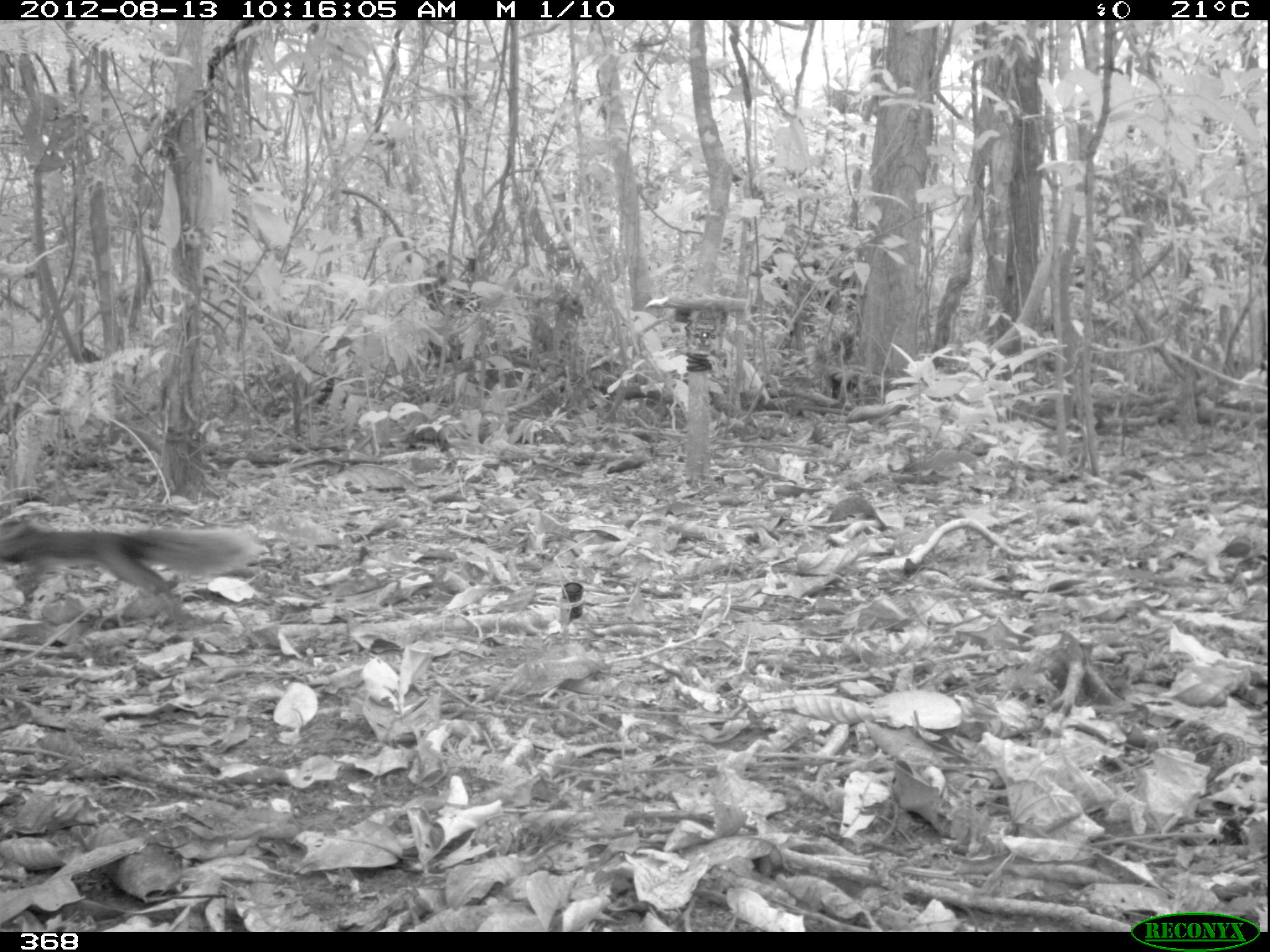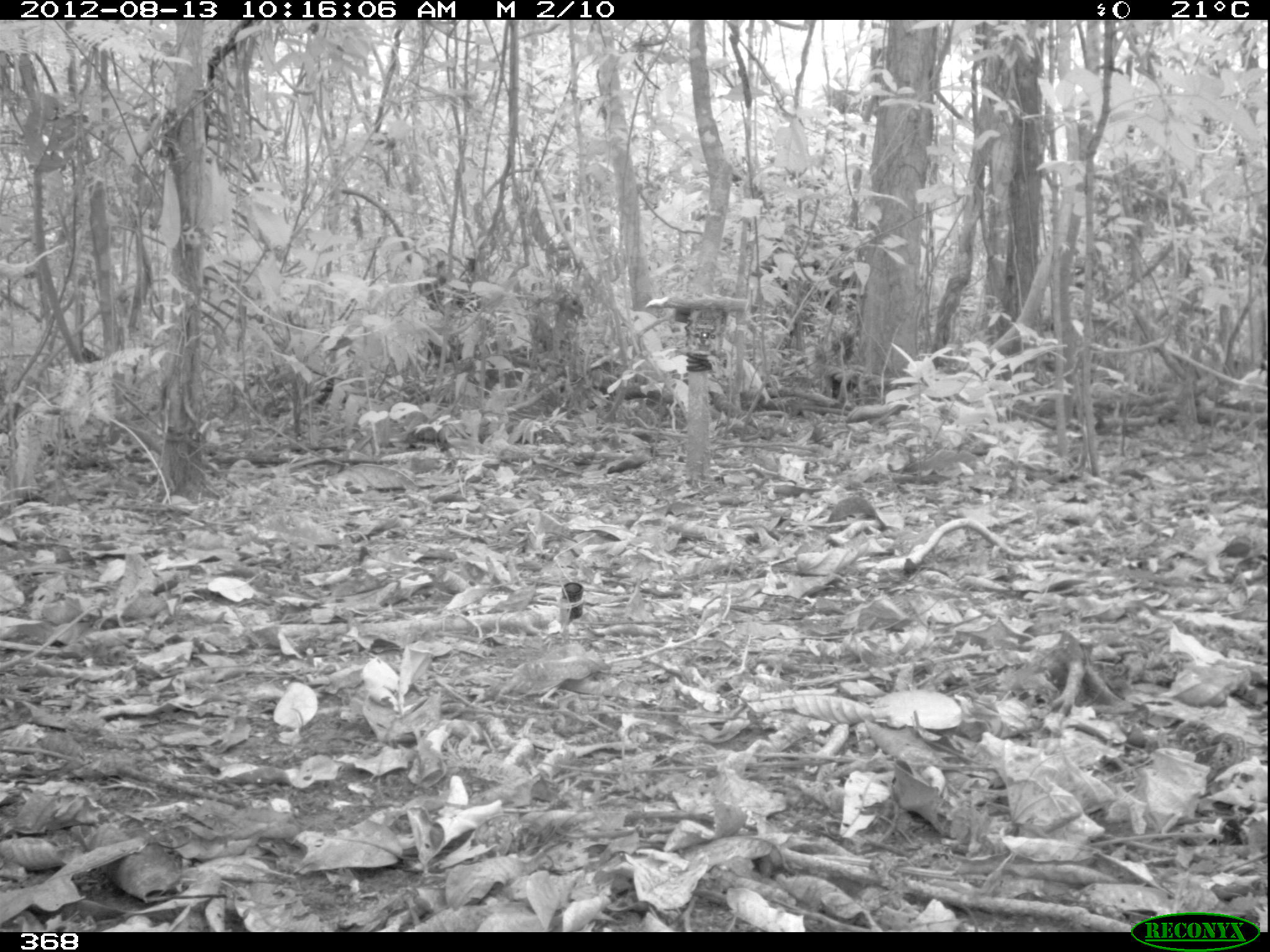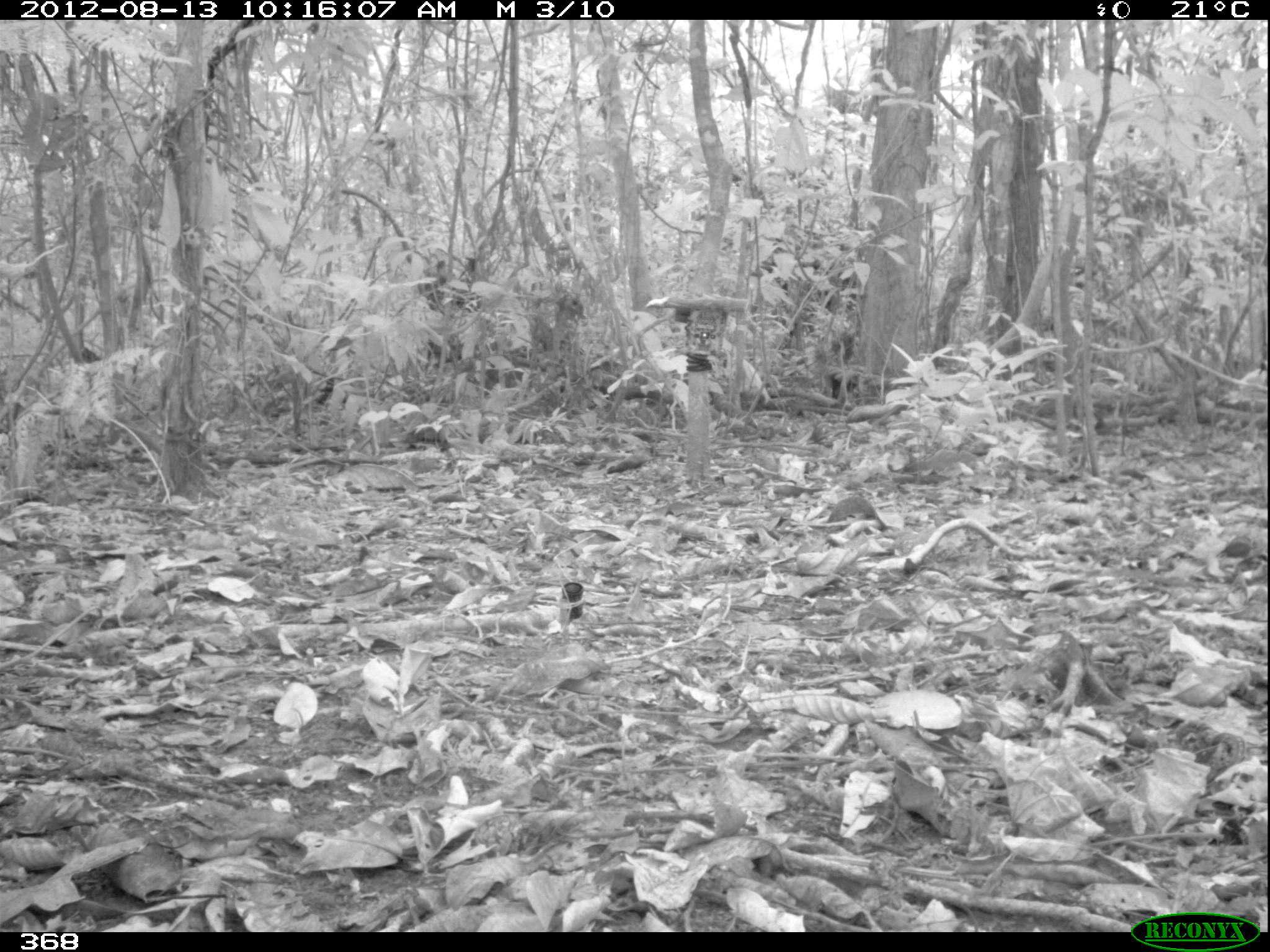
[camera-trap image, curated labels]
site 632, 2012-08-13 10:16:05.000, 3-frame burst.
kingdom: Animalia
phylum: Chordata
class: Mammalia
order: Rodentia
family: Sciuridae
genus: Sciurus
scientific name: Sciurus spadiceus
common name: southern amazon red squirrel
Sciurus spadiceus (southern amazon red squirrel).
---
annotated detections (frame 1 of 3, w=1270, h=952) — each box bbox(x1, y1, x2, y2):
sciurus spadiceus: bbox(0, 504, 258, 620)